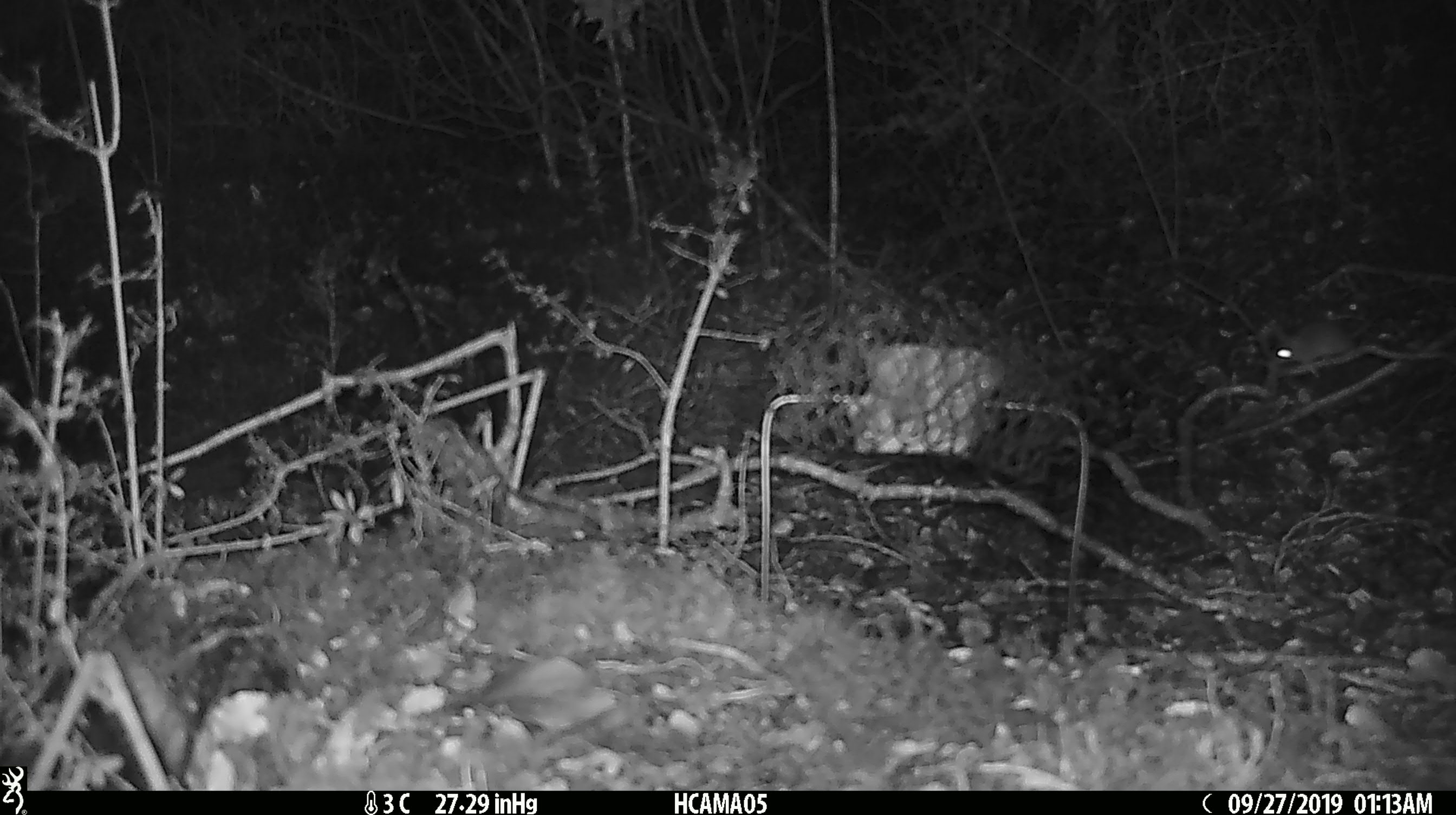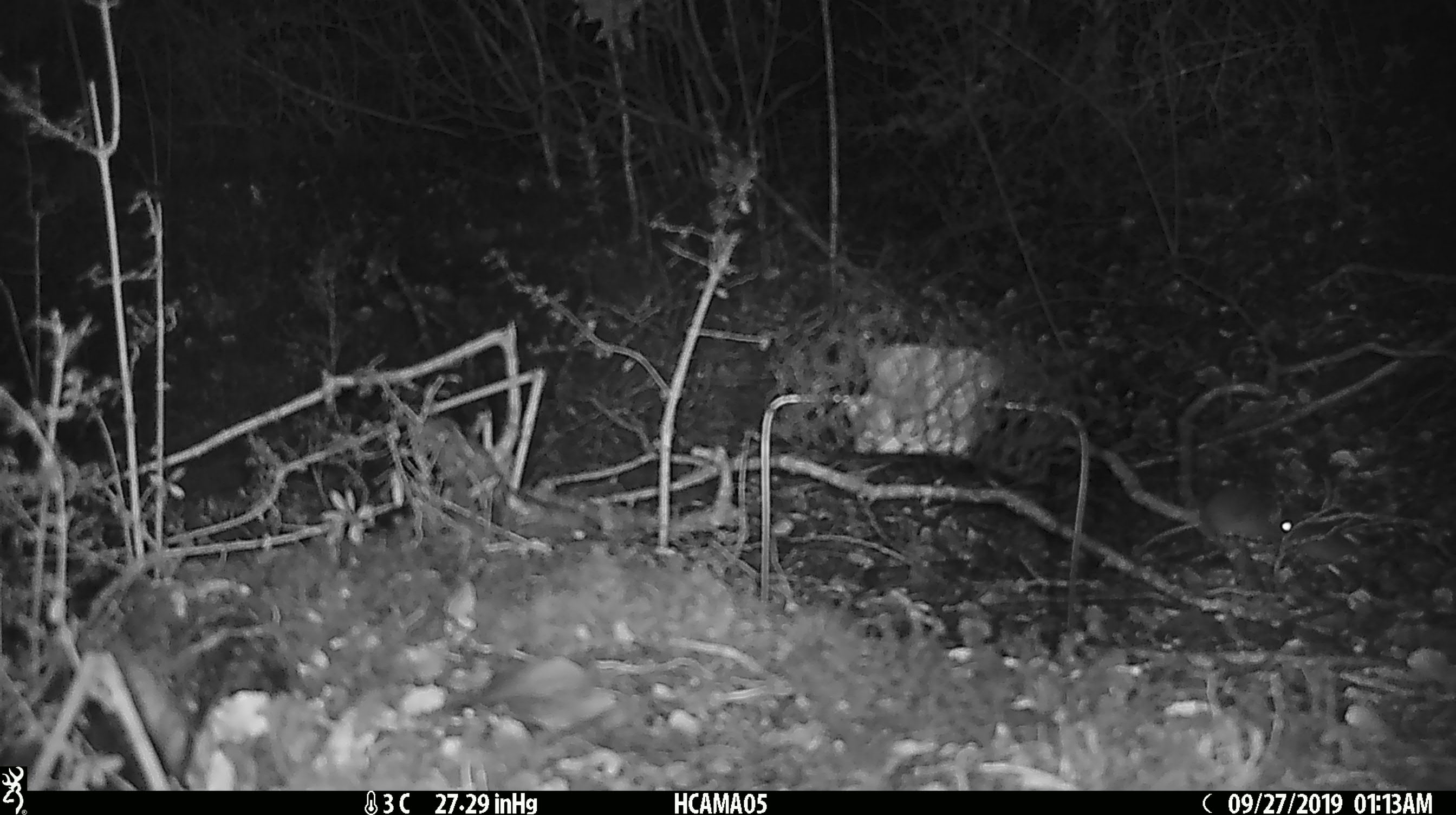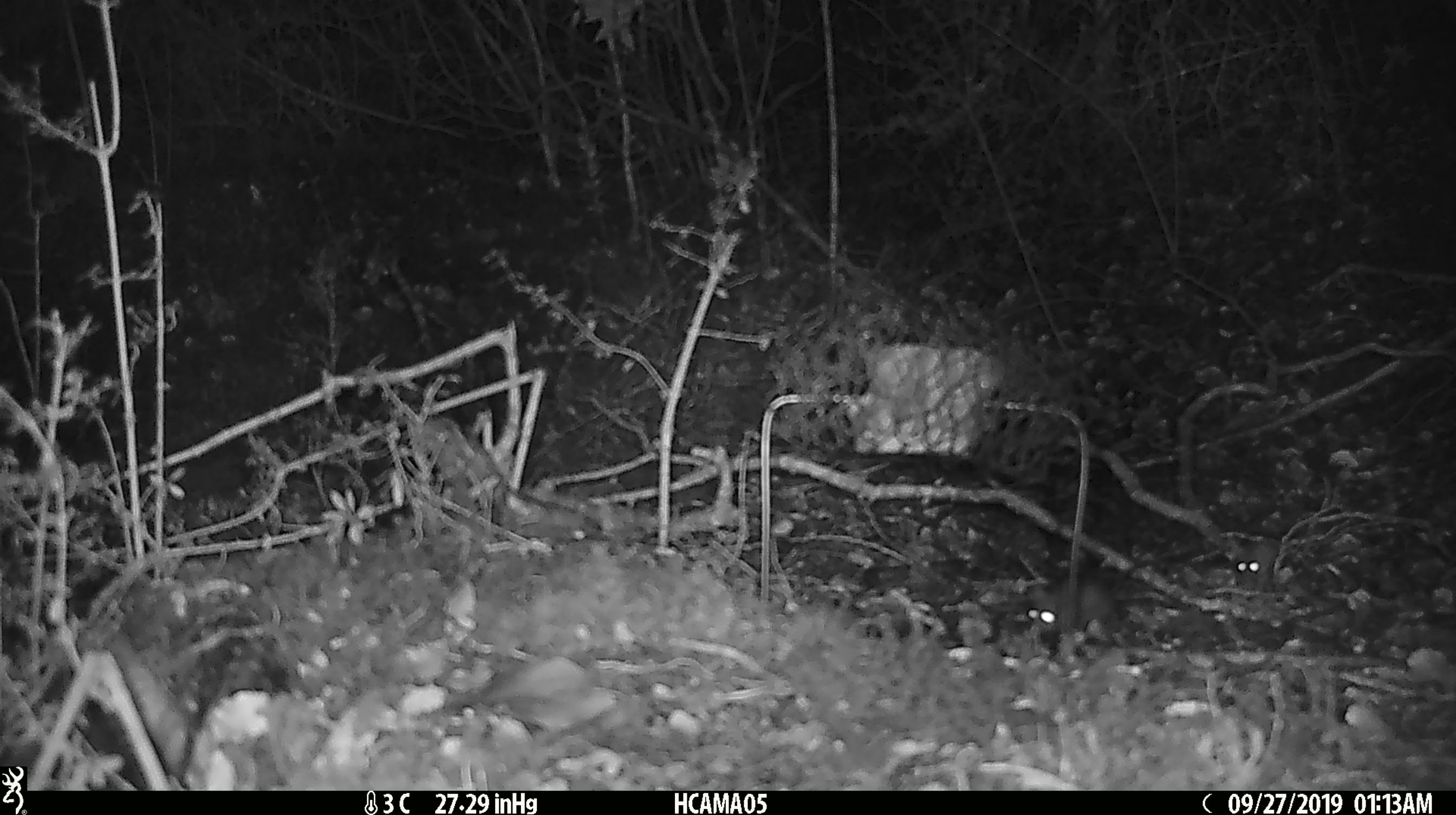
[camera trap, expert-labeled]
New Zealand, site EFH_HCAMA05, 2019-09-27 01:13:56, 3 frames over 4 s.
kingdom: Animalia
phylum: Chordata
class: Mammalia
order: Rodentia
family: Muridae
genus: Mus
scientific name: Mus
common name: mouse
Mouse (Mus).